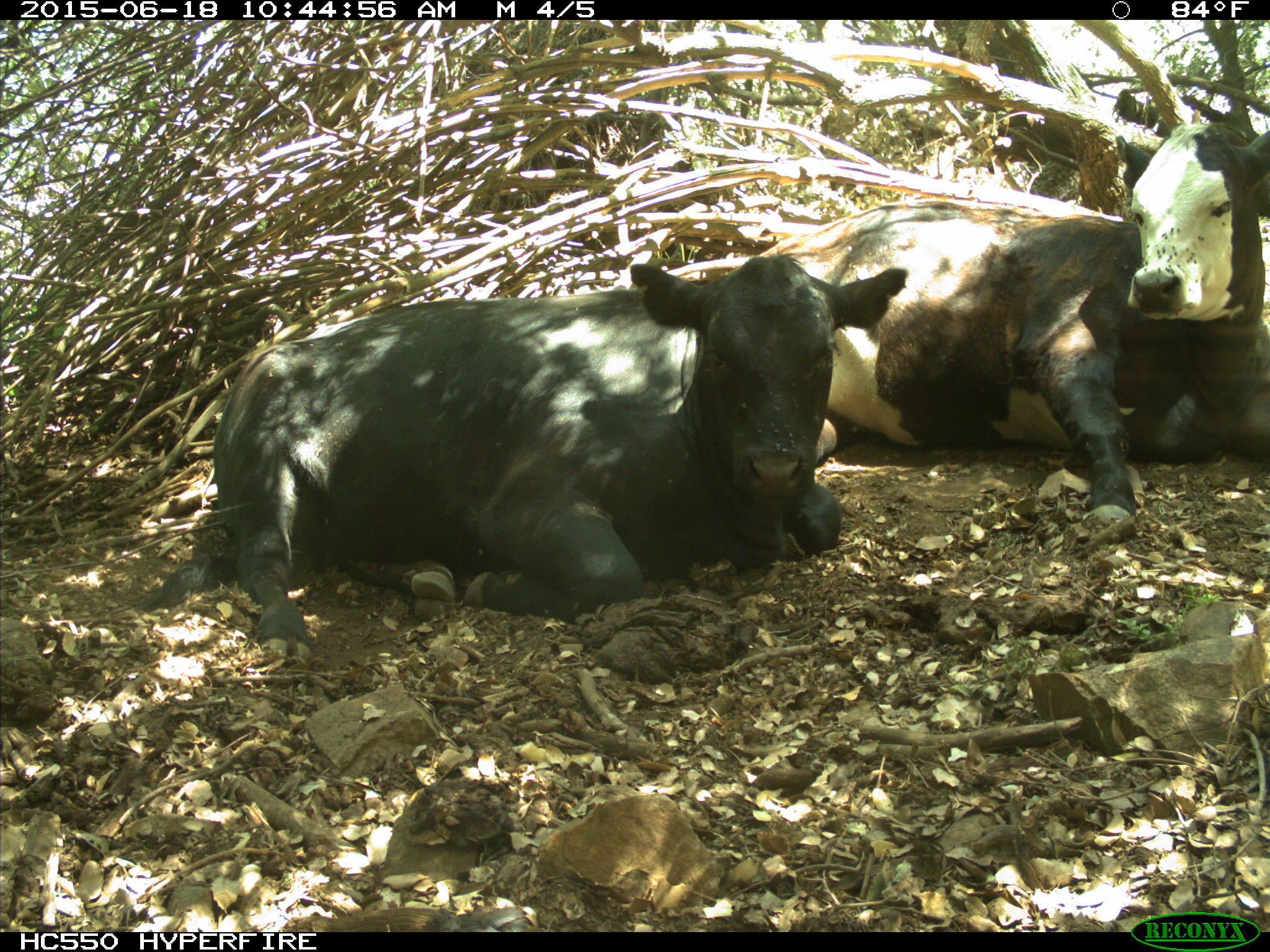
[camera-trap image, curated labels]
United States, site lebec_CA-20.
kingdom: Animalia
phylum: Chordata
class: Mammalia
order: Artiodactyla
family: Bovidae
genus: Bos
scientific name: Bos taurus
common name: domestic cow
Bos taurus (domestic cow).